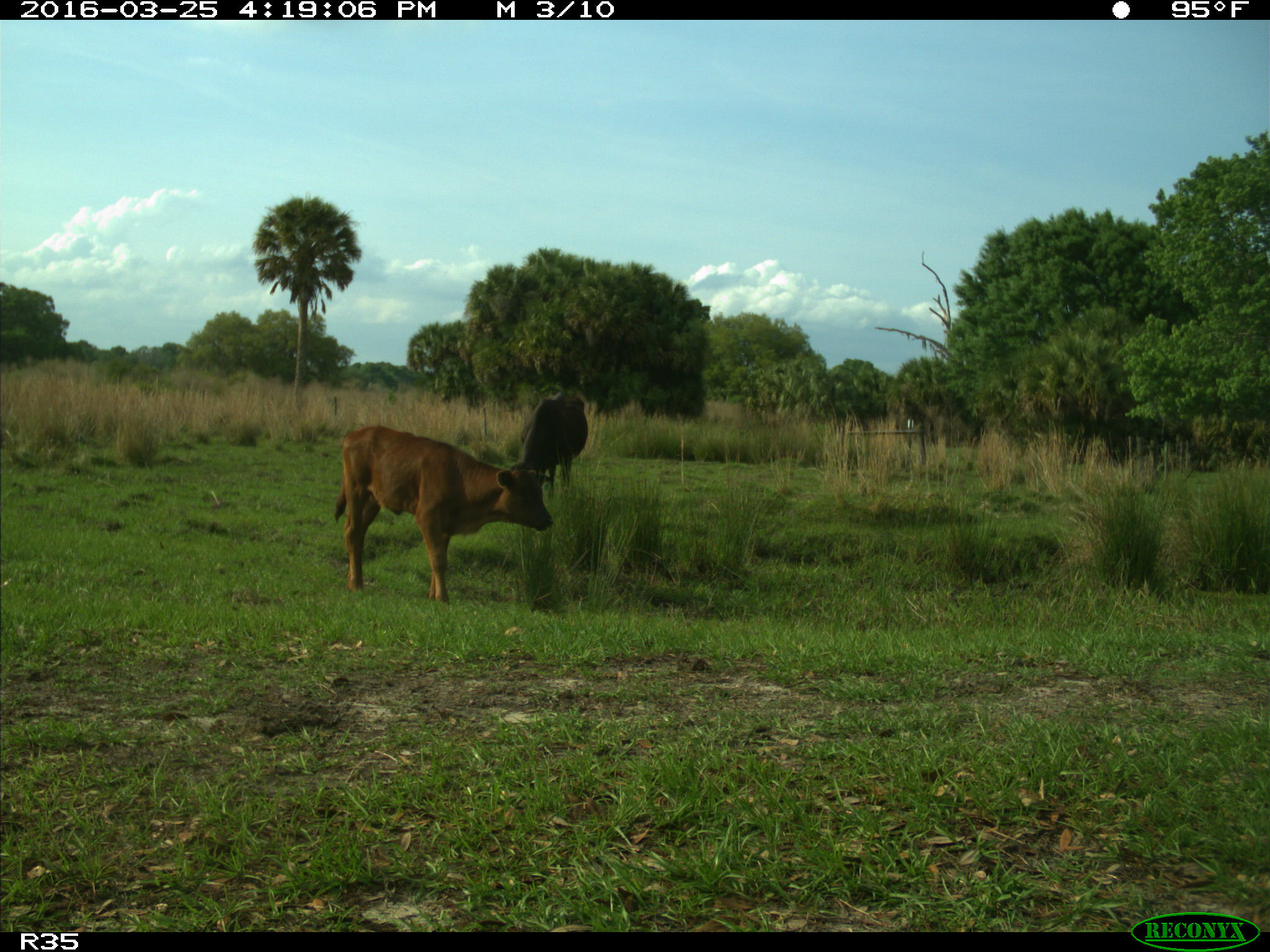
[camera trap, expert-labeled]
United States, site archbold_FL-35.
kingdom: Animalia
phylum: Chordata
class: Mammalia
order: Artiodactyla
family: Bovidae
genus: Bos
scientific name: Bos taurus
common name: domestic cow